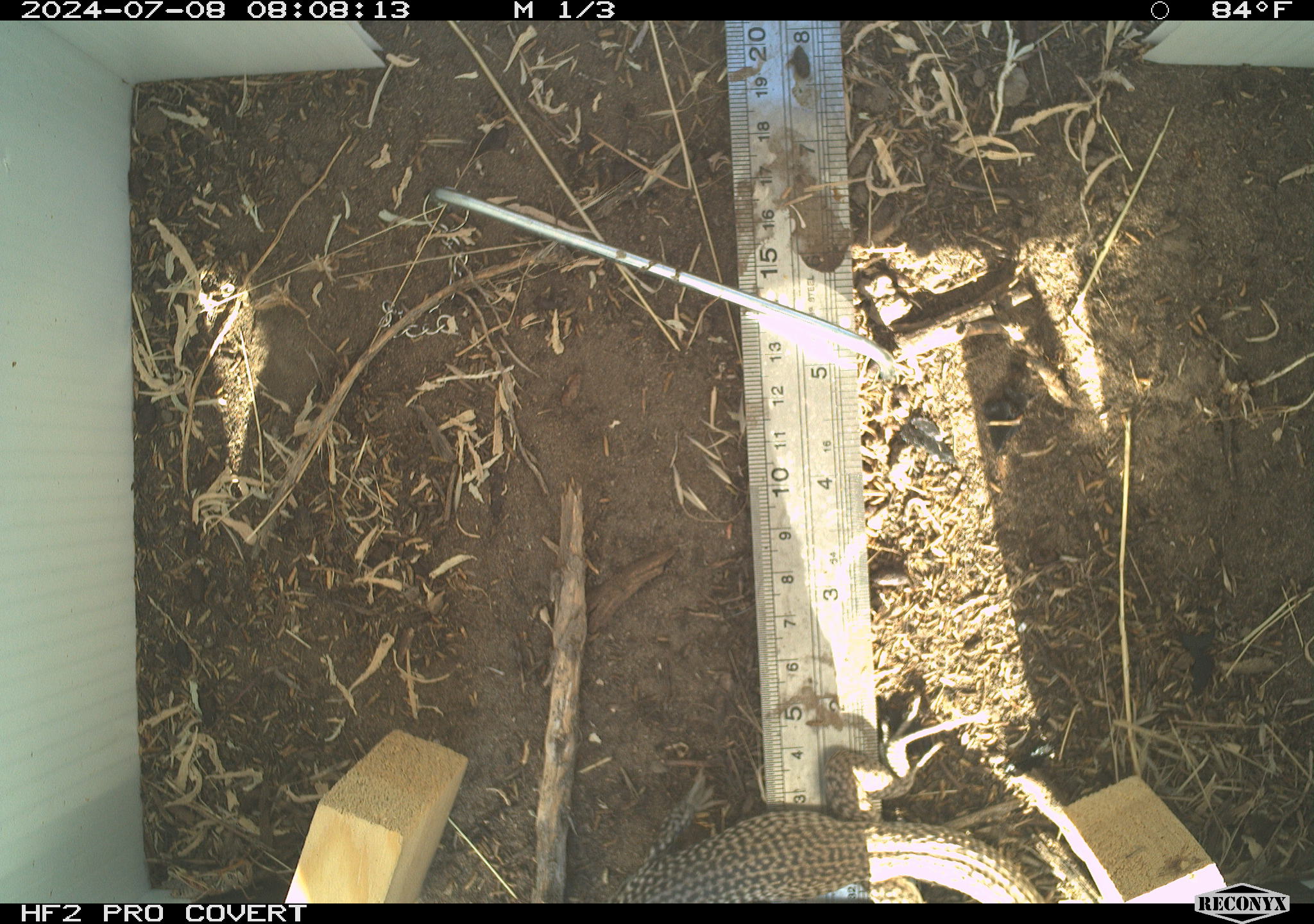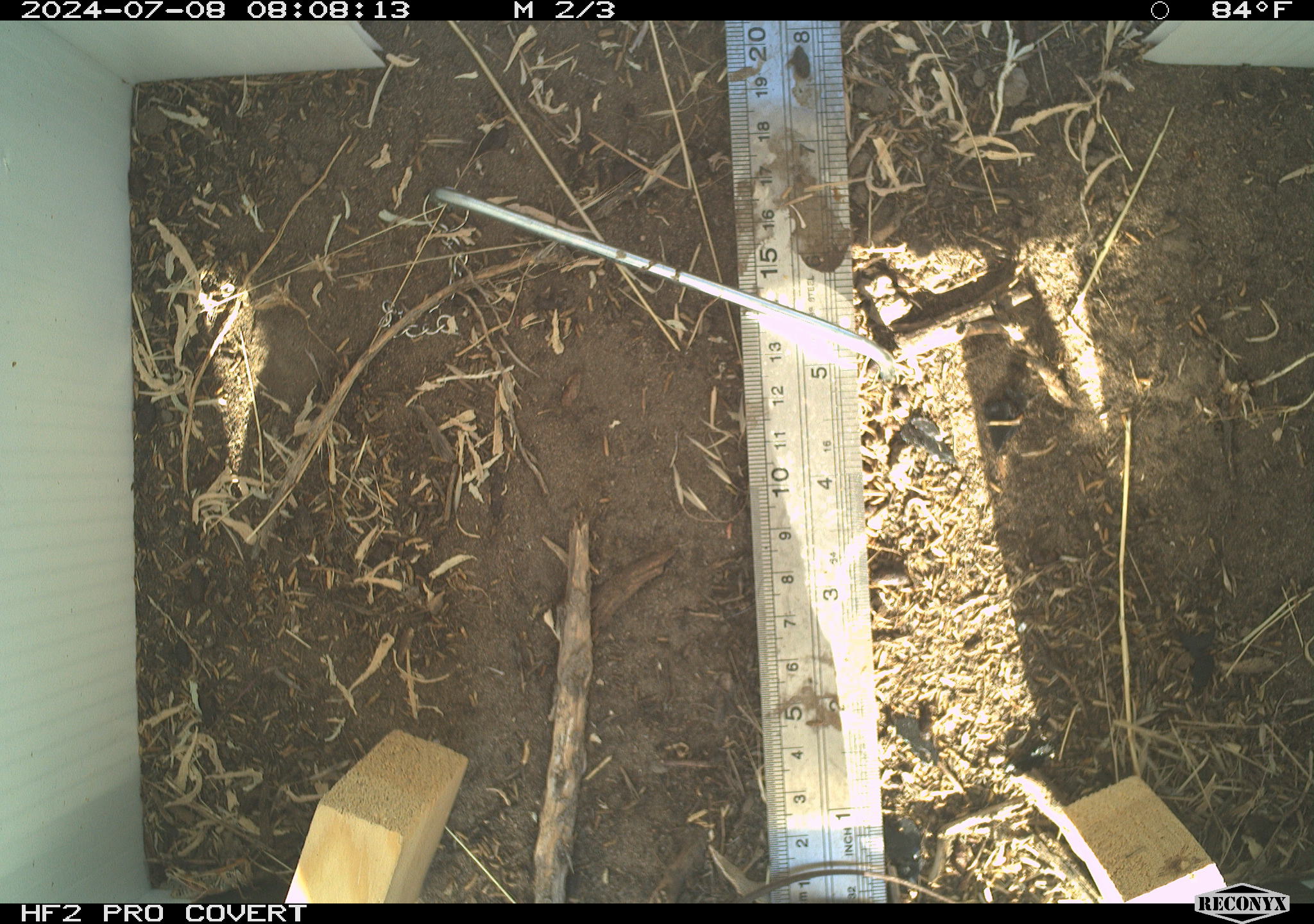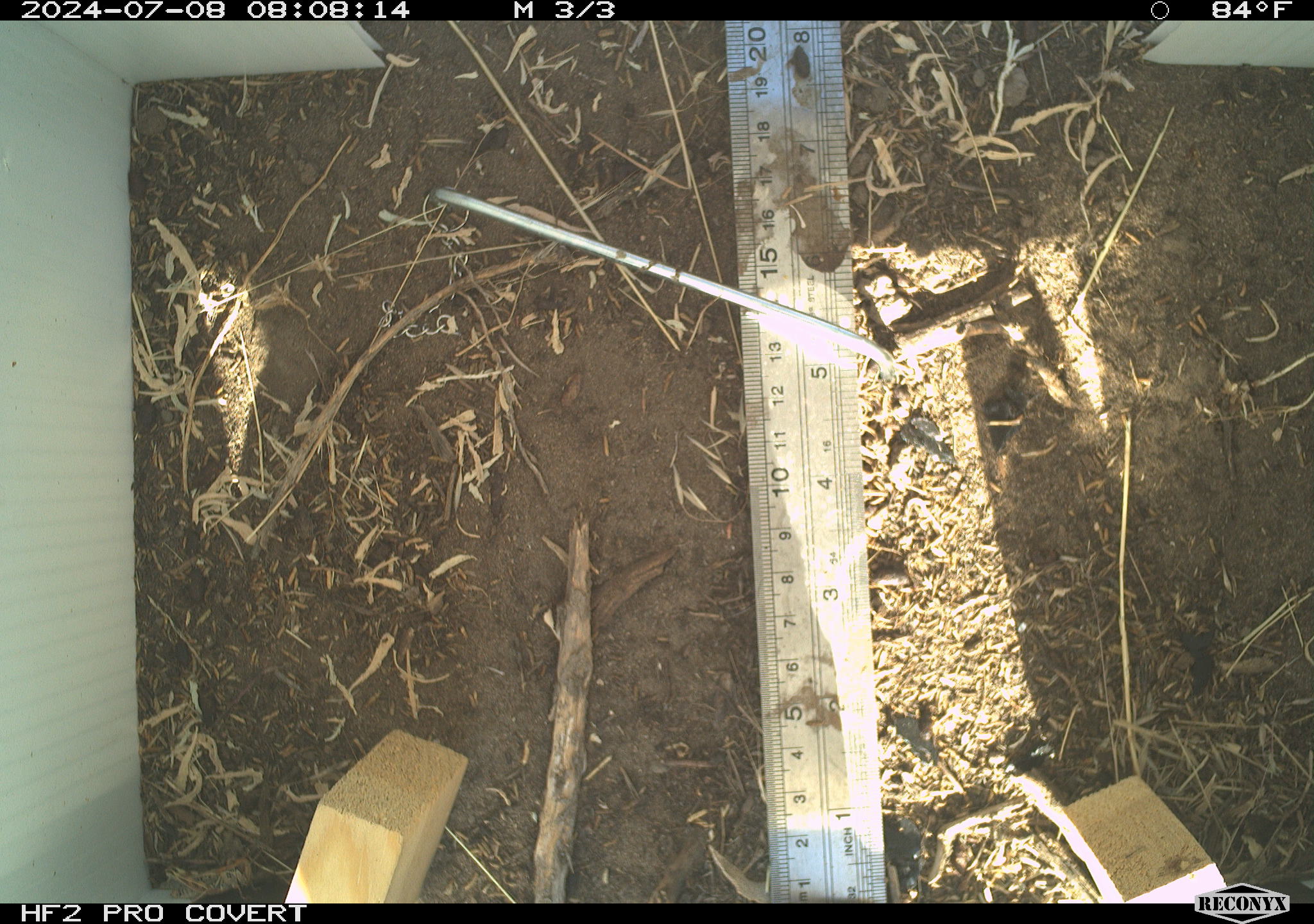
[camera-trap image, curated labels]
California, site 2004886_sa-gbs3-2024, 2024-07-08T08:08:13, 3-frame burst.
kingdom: Animalia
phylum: Chordata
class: Reptilia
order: Squamata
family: Teiidae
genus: Aspidoscelis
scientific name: Aspidoscelis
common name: whiptail lizards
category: aspidoscelis species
Aspidoscelis species (whiptail lizards) (Aspidoscelis).